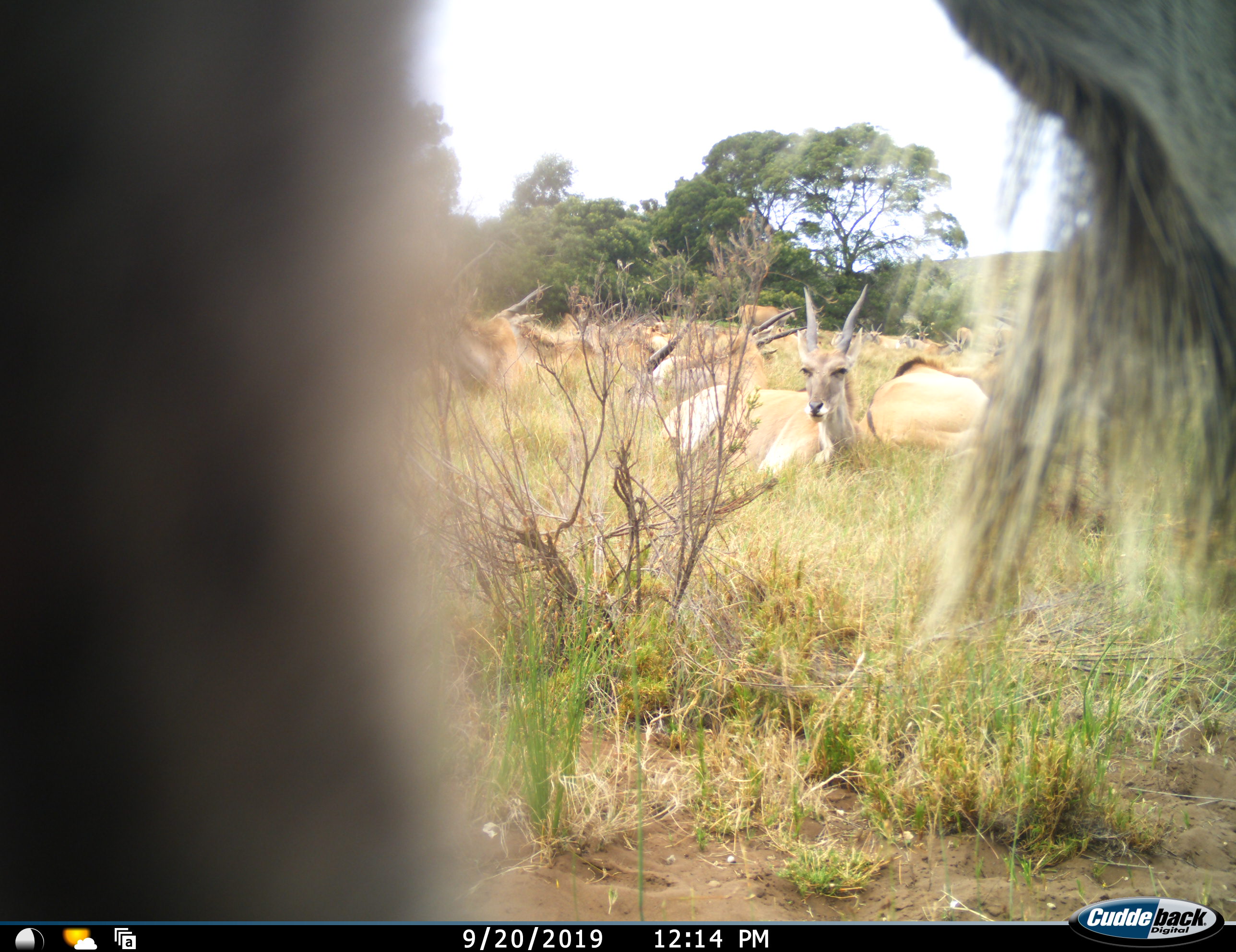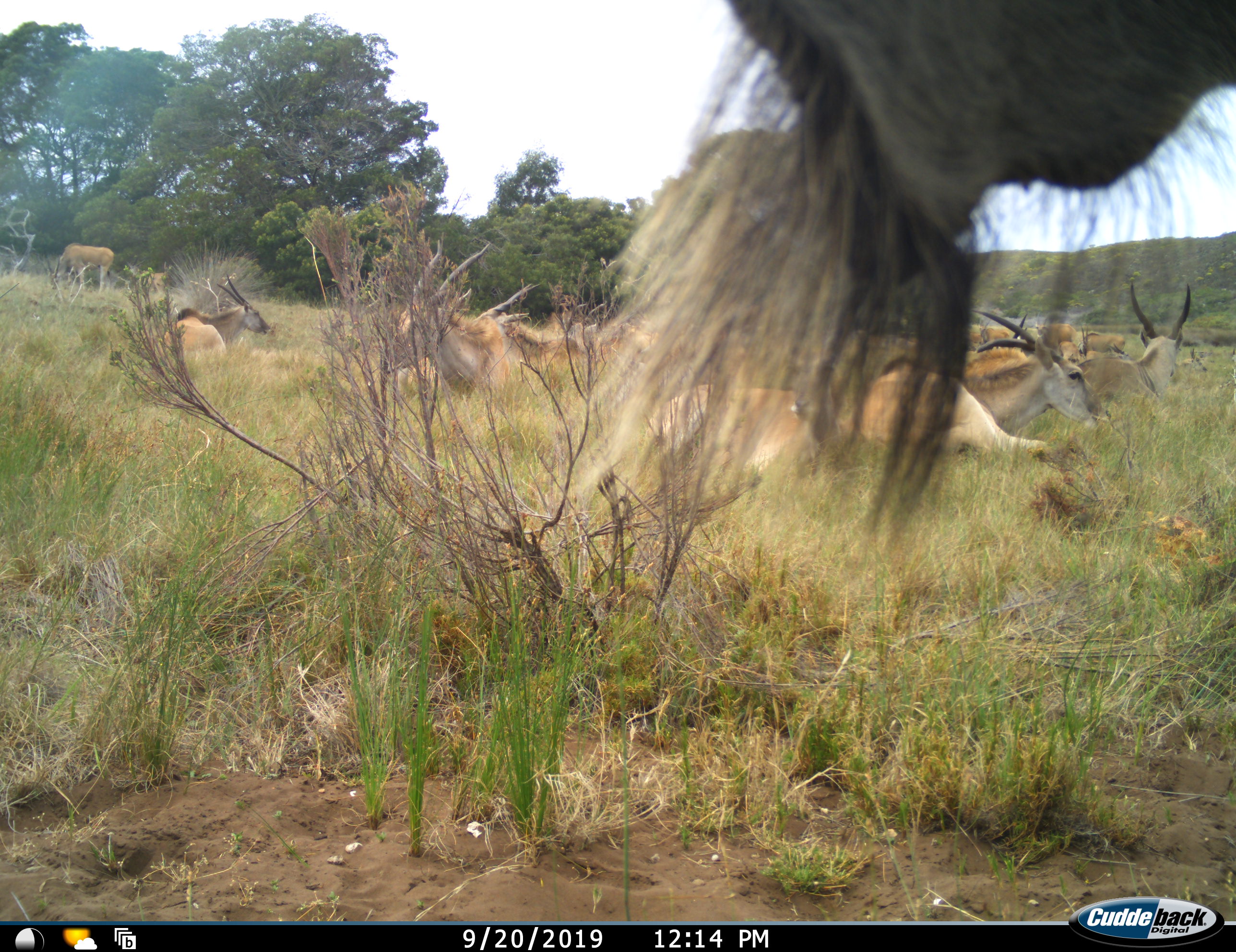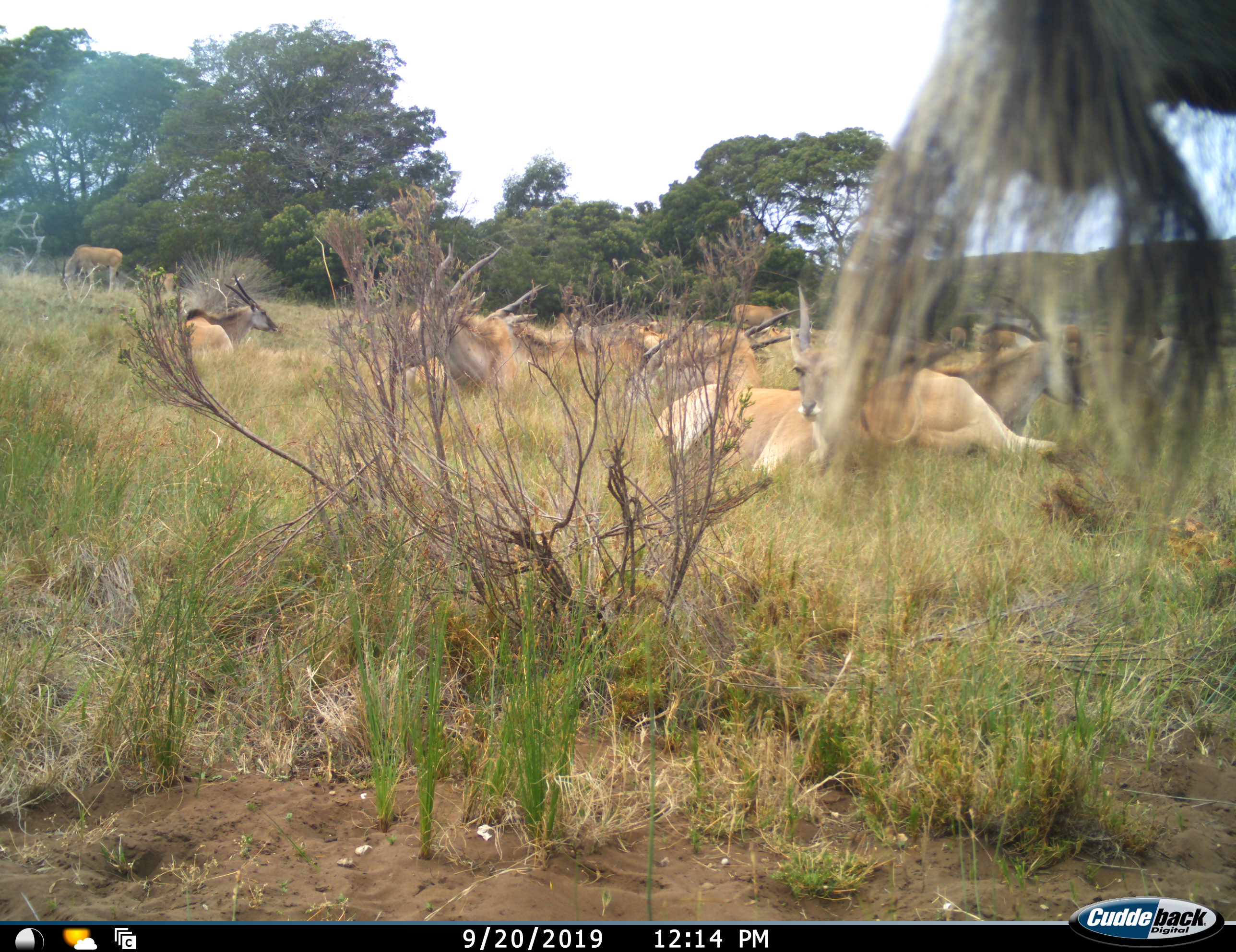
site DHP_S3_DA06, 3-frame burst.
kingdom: Animalia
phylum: Chordata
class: Mammalia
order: Artiodactyla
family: Bovidae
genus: Tragelaphus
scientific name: Tragelaphus oryx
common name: eland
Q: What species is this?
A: Eland (Tragelaphus oryx).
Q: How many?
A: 11-50.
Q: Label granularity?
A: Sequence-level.